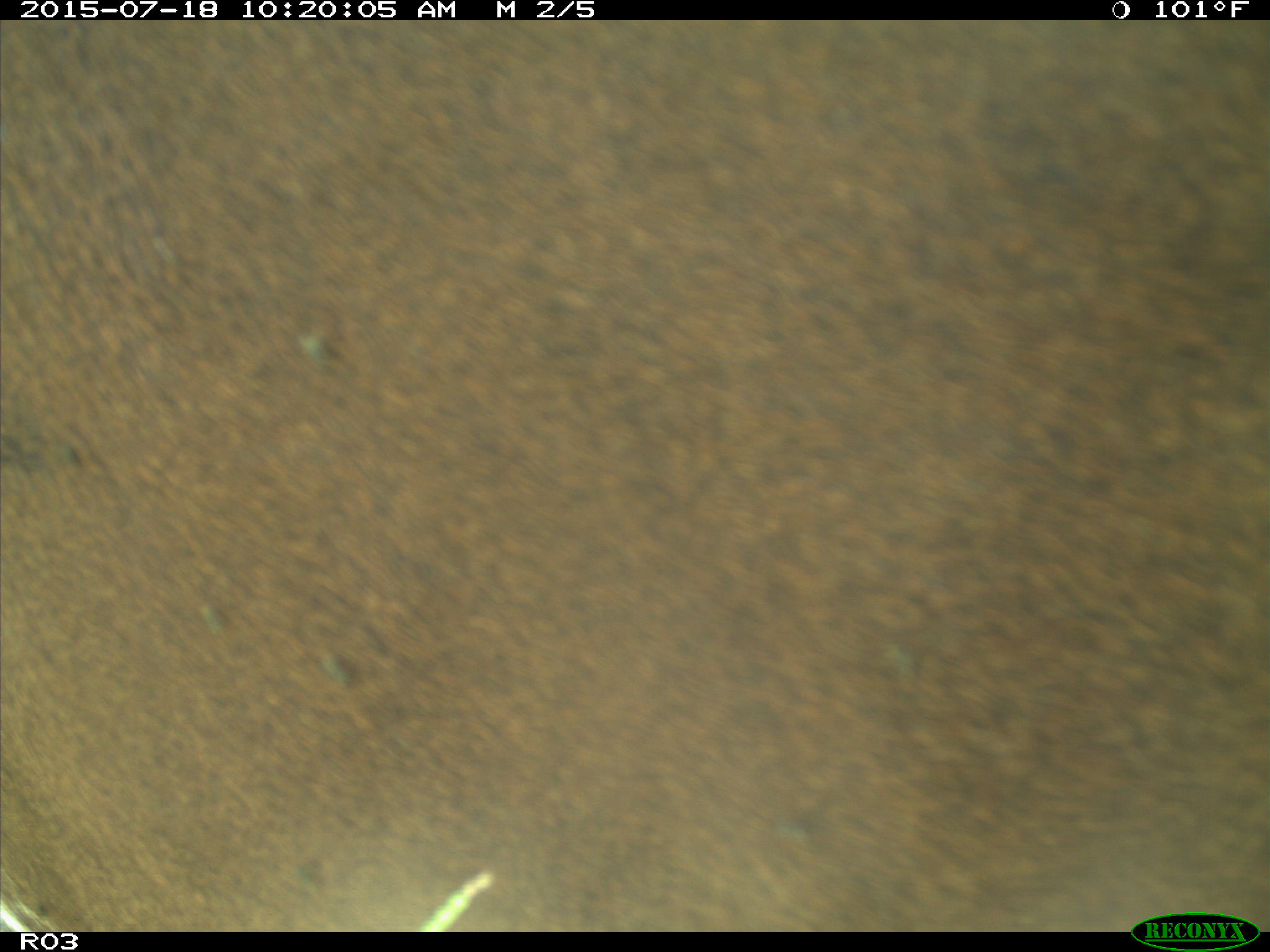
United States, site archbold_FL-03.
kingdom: Animalia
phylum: Chordata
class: Mammalia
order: Artiodactyla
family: Bovidae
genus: Bos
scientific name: Bos taurus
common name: domestic cow